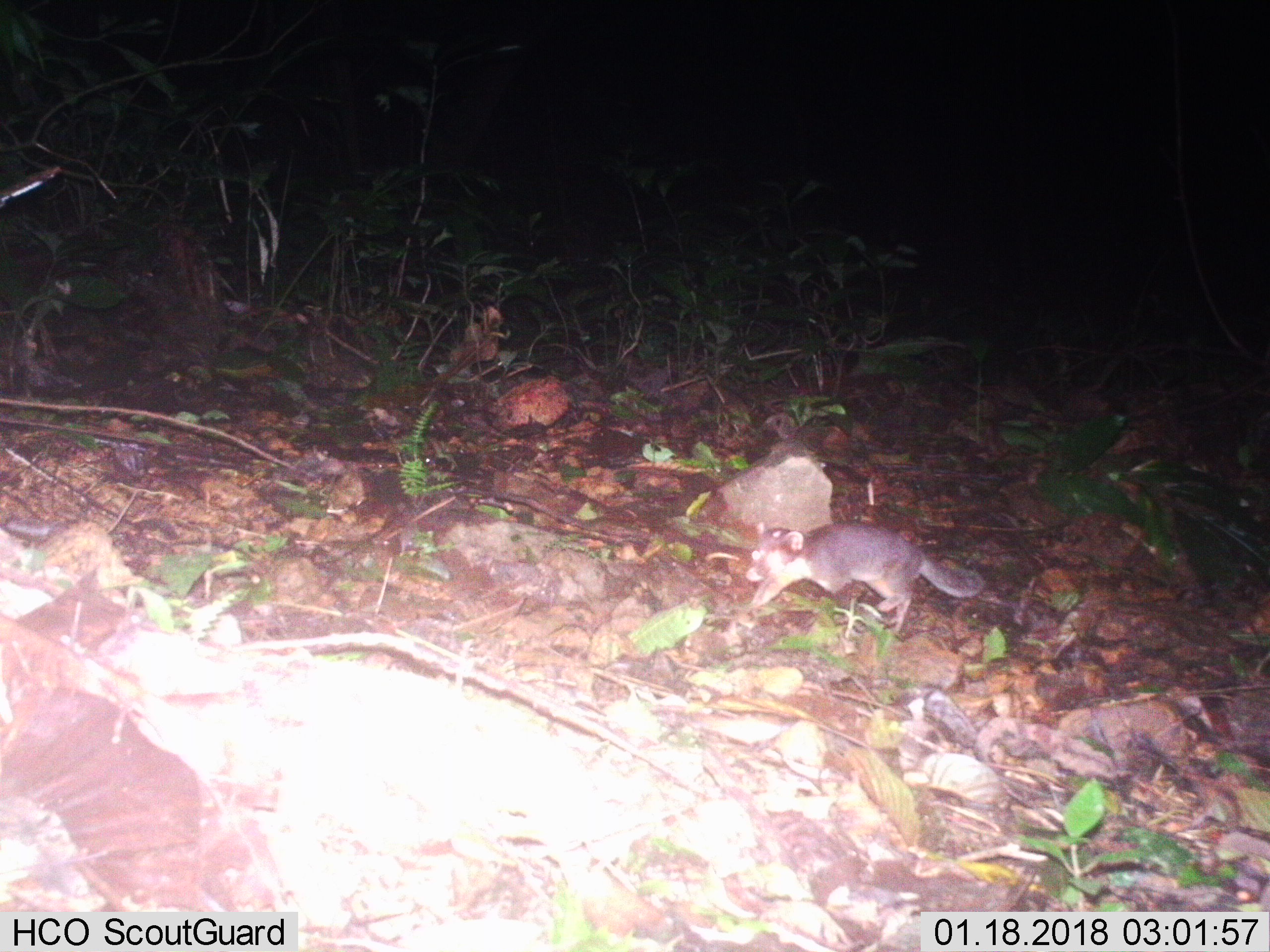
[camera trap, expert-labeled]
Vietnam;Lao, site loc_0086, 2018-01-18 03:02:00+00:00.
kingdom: Animalia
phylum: Chordata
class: Mammalia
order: Carnivora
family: Mustelidae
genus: Melogale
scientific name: Melogale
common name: ferret badger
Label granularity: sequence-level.